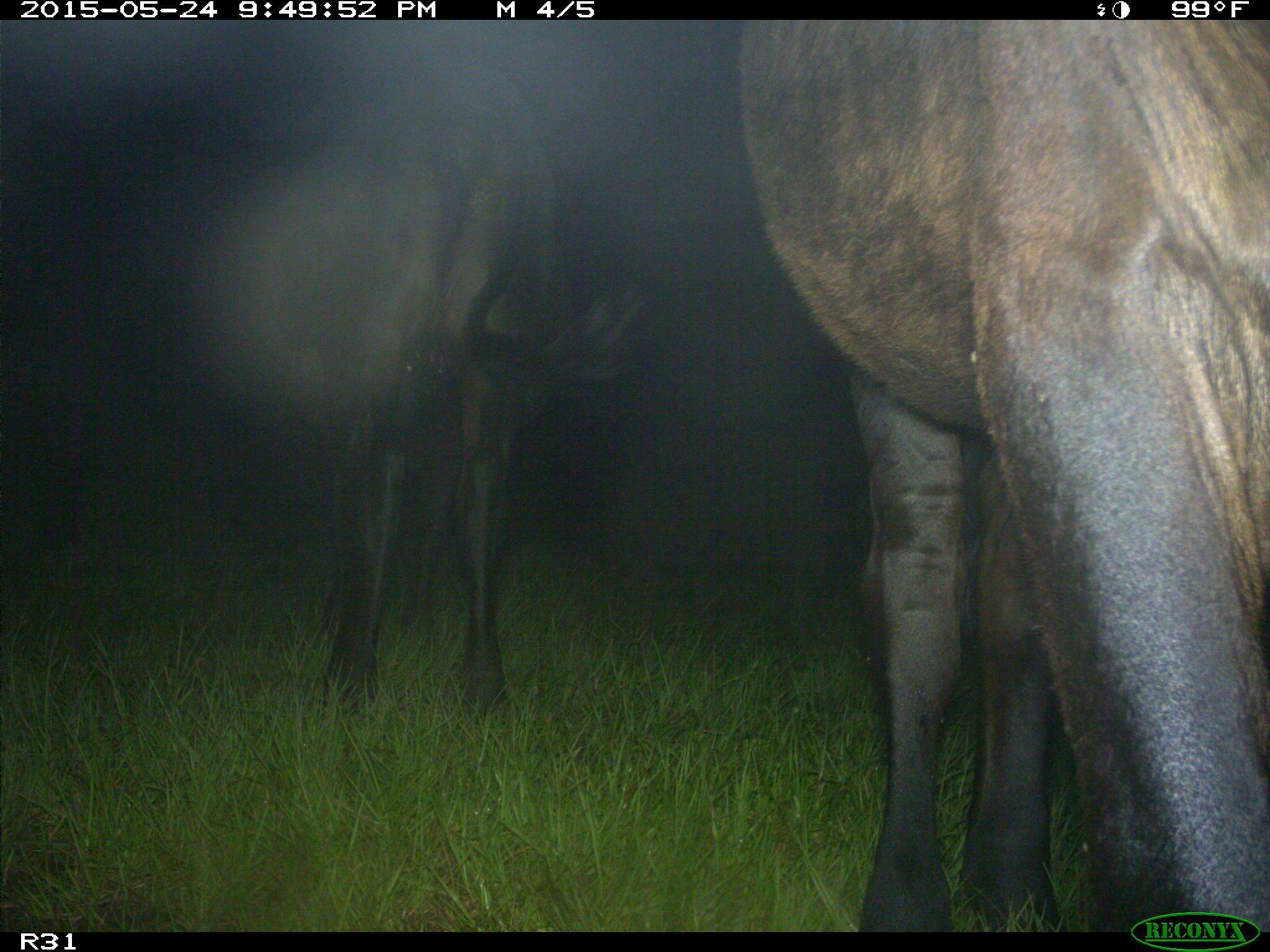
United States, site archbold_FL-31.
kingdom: Animalia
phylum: Chordata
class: Mammalia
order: Artiodactyla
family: Bovidae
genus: Bos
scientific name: Bos taurus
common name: domestic cow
Bos taurus (domestic cow).